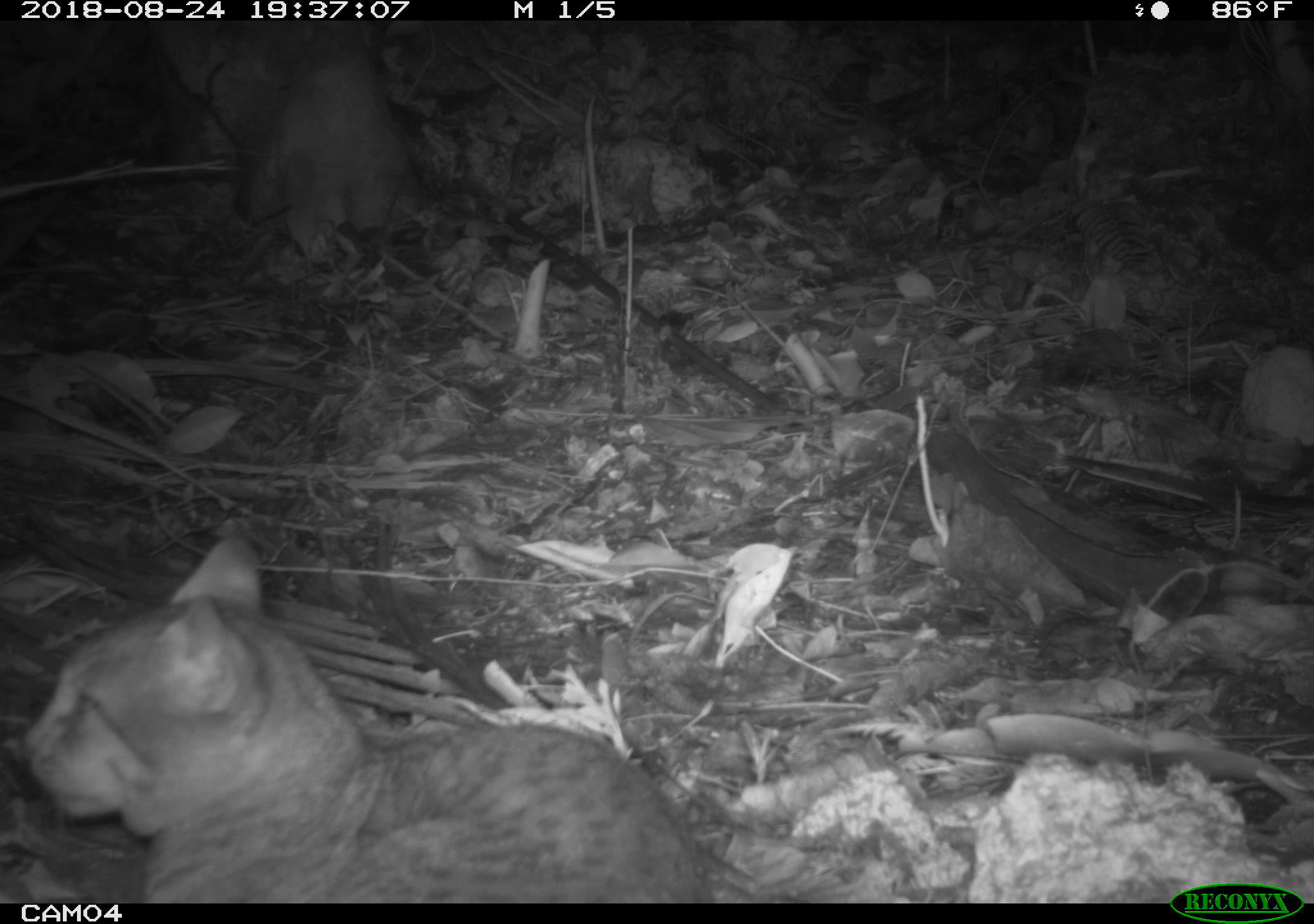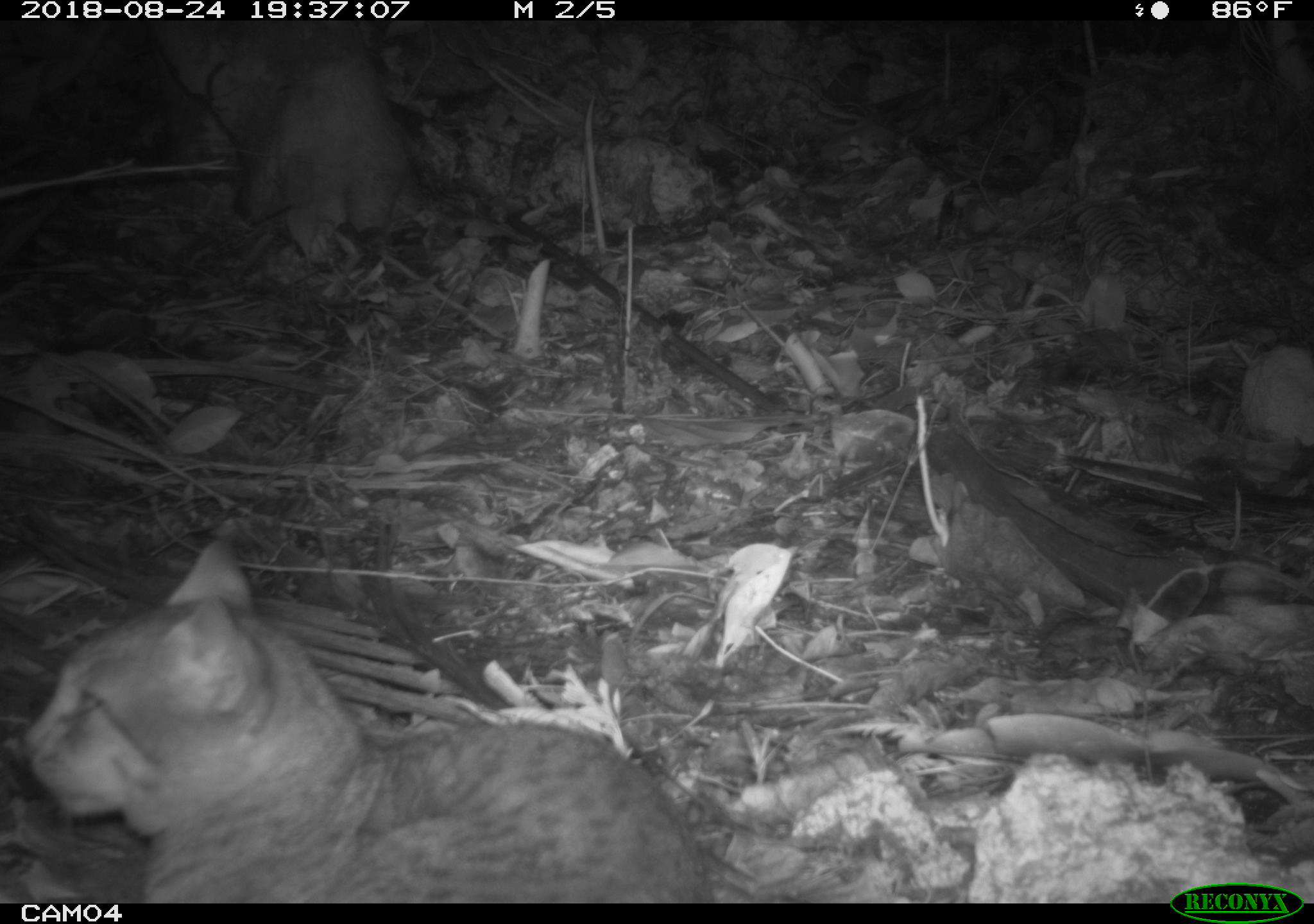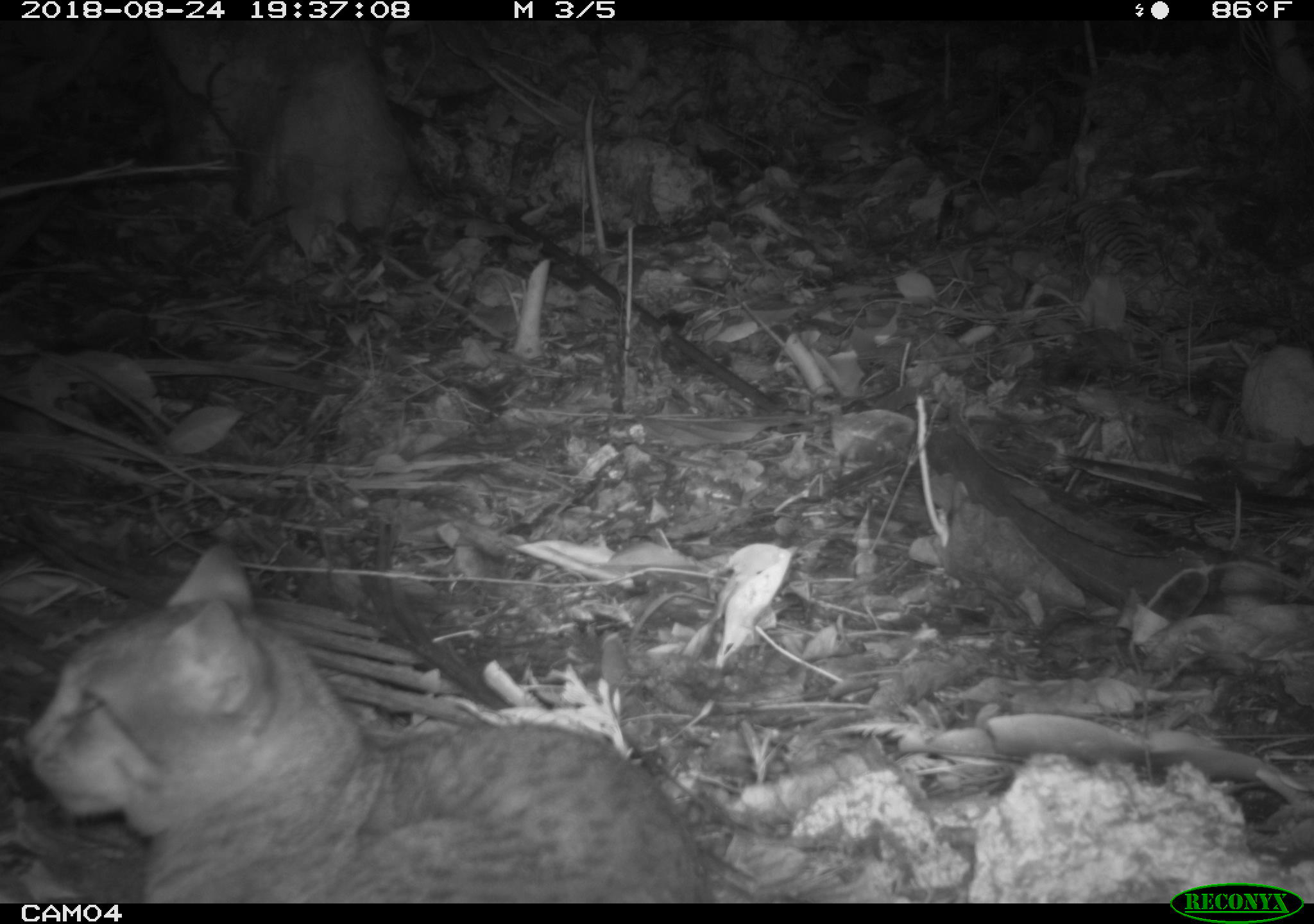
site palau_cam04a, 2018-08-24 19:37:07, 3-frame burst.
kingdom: Animalia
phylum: Chordata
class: Mammalia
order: Carnivora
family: Felidae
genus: Felis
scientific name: Felis catus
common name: cat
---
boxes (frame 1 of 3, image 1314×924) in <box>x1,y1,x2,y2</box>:
cat: <box>22,528,722,896</box>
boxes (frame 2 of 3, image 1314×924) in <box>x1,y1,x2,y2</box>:
cat: <box>17,531,719,895</box>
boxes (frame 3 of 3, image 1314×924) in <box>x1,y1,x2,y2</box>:
cat: <box>21,536,717,901</box>